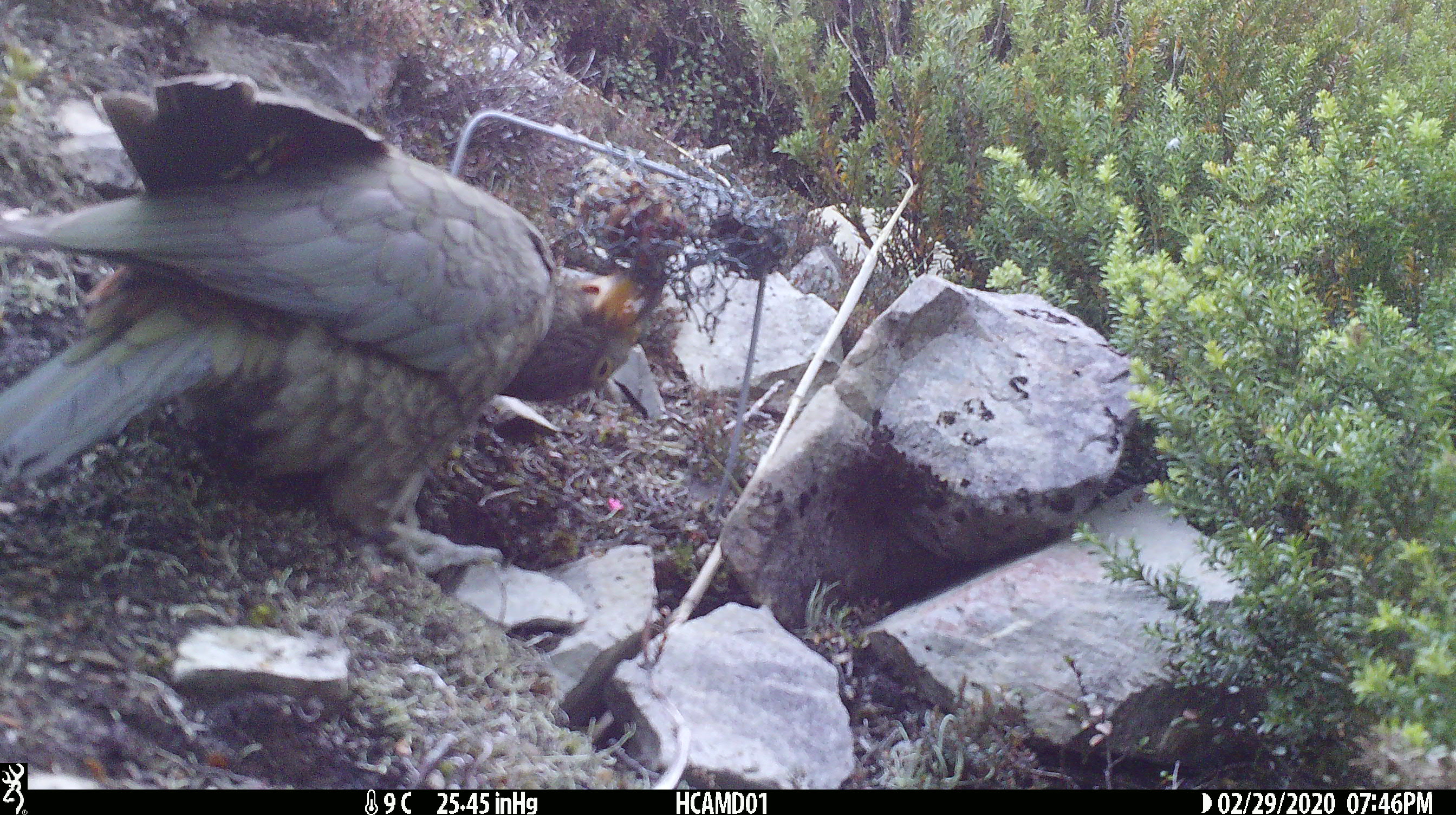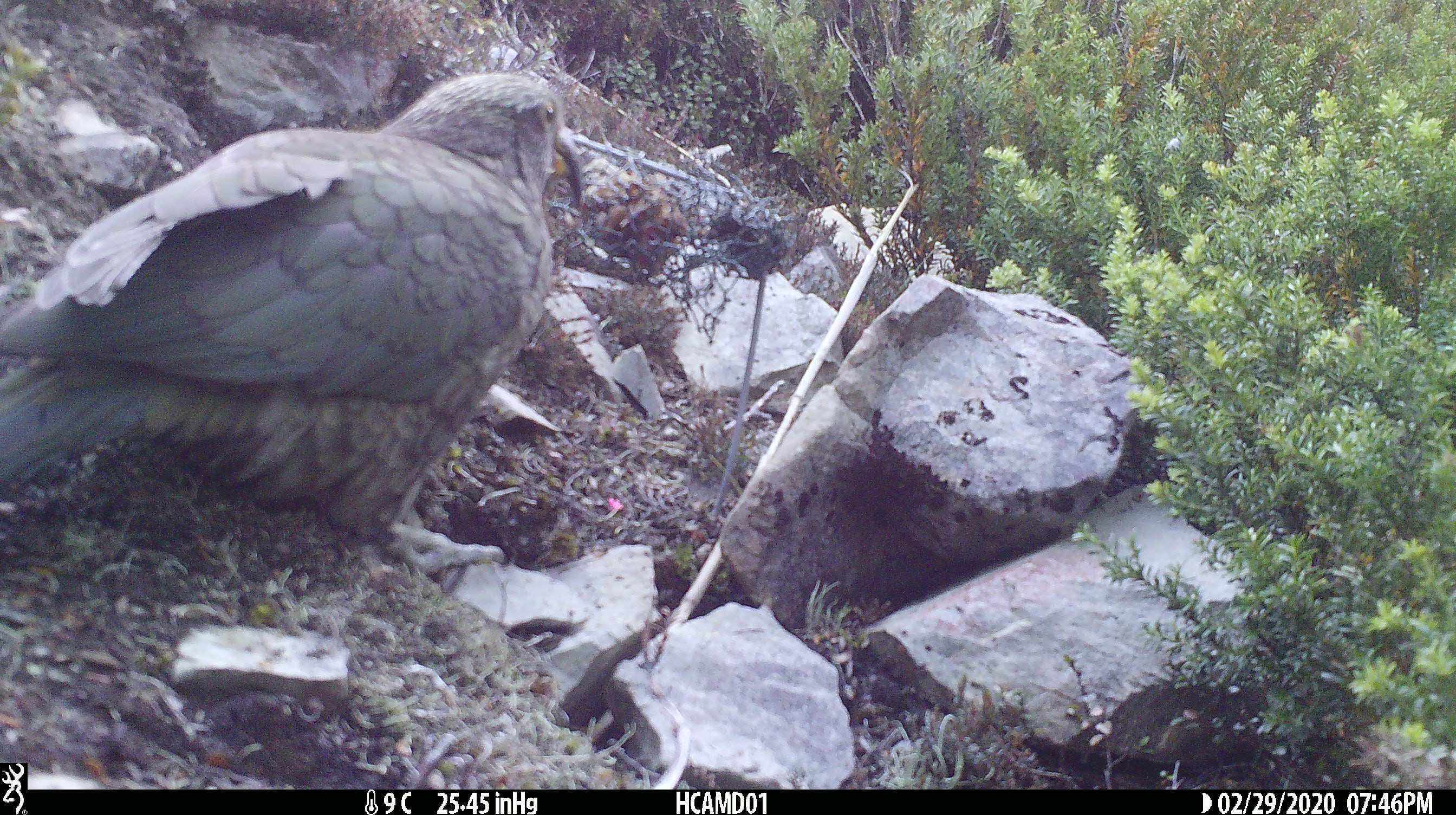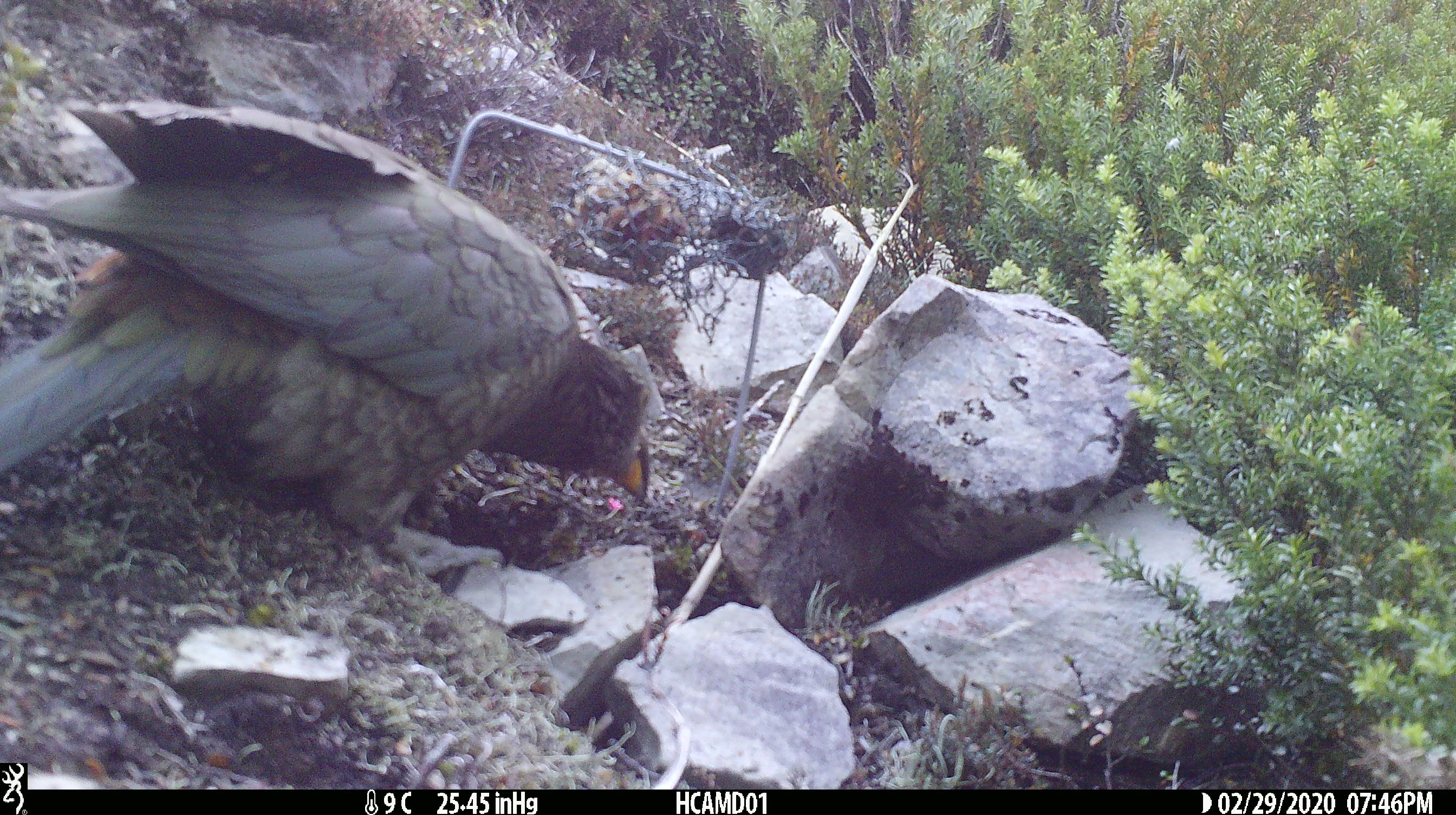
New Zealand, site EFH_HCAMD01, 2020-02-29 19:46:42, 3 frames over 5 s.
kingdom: Animalia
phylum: Chordata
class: Aves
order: Psittaciformes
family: Strigopidae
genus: Nestor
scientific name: Nestor notabilis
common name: kea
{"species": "kea (Nestor notabilis)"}